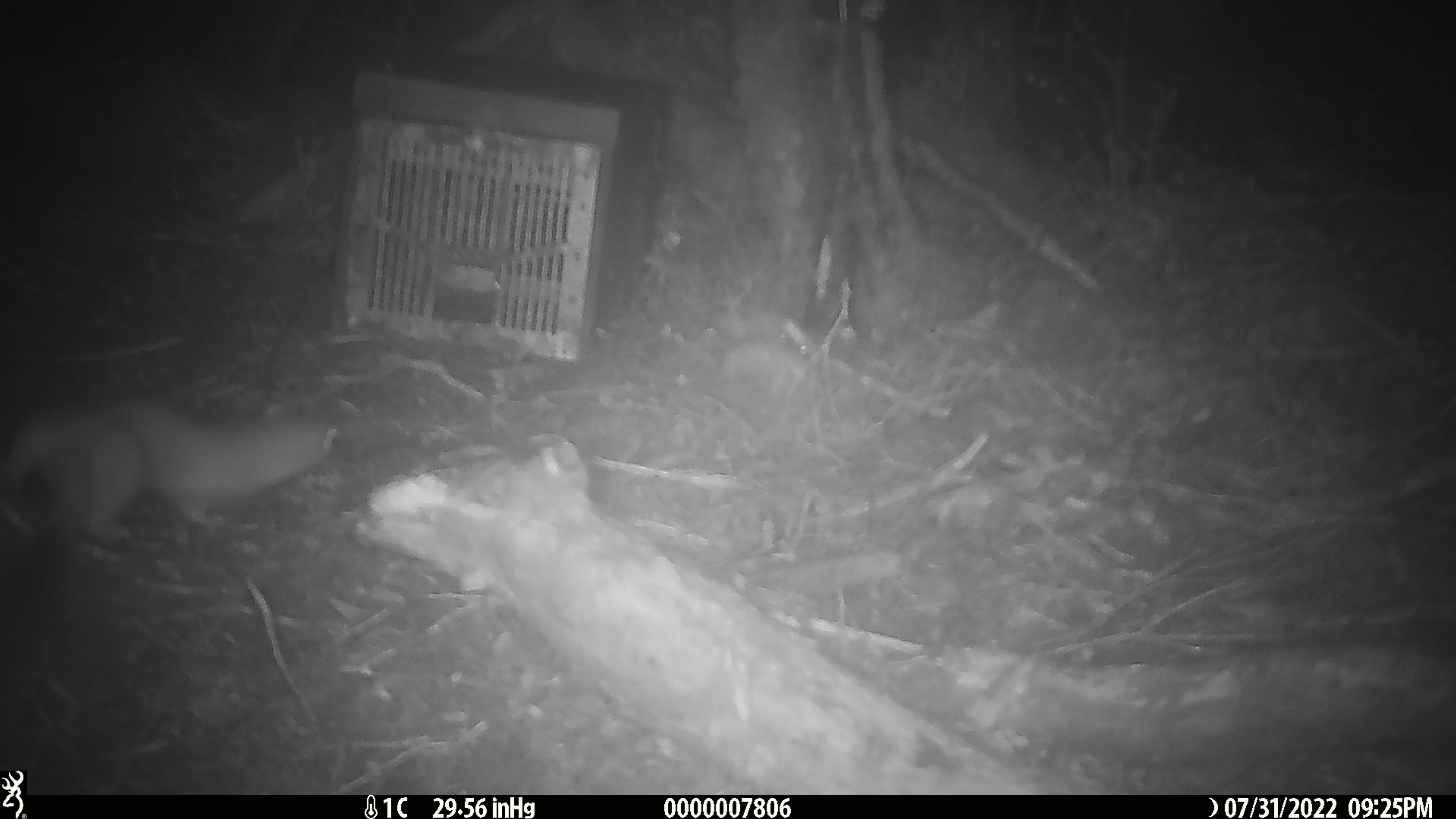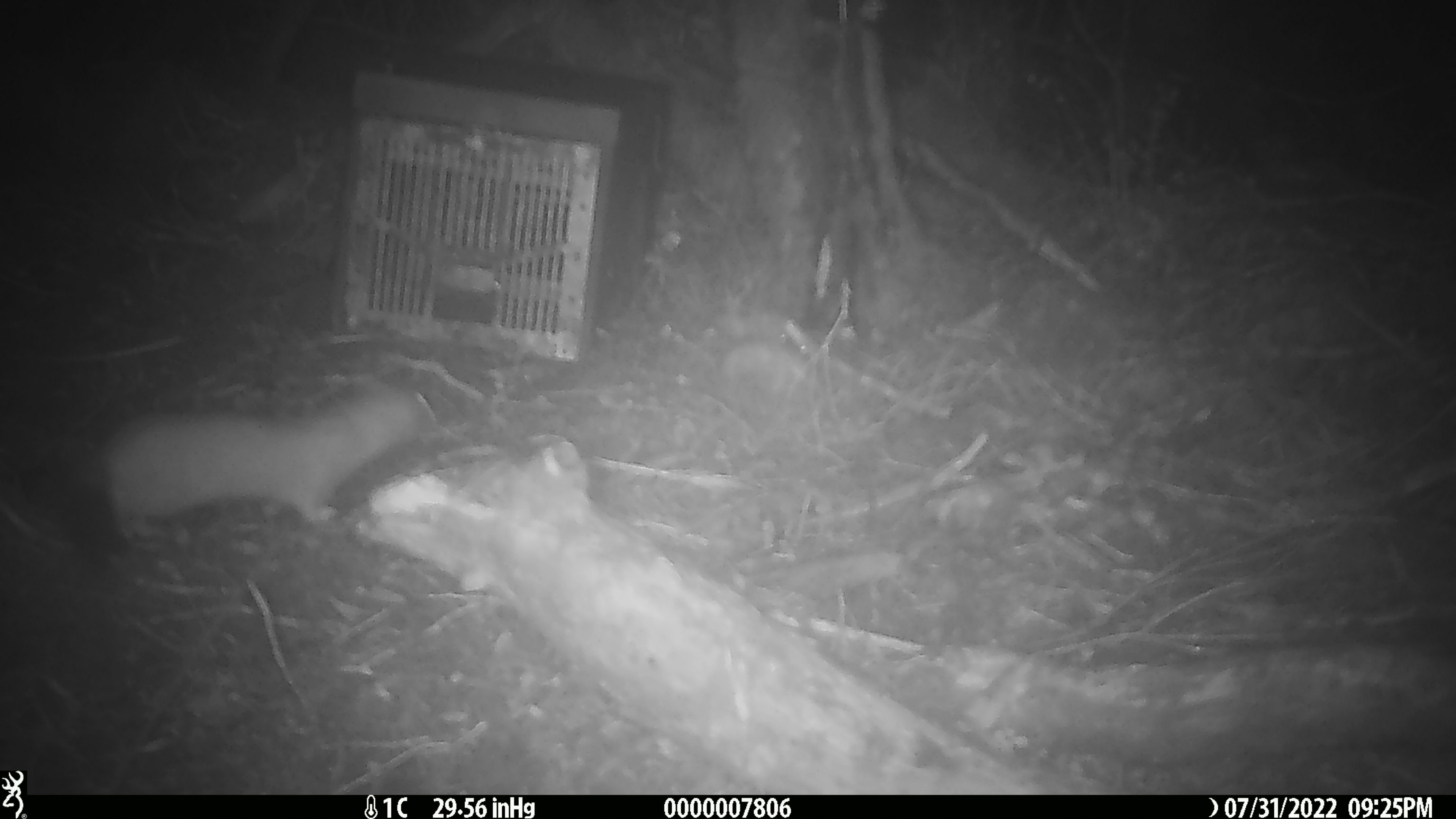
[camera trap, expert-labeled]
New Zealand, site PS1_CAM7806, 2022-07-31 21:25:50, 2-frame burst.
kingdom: Animalia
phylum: Chordata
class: Mammalia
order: Carnivora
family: Mustelidae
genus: Mustela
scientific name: Mustela erminea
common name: stoat